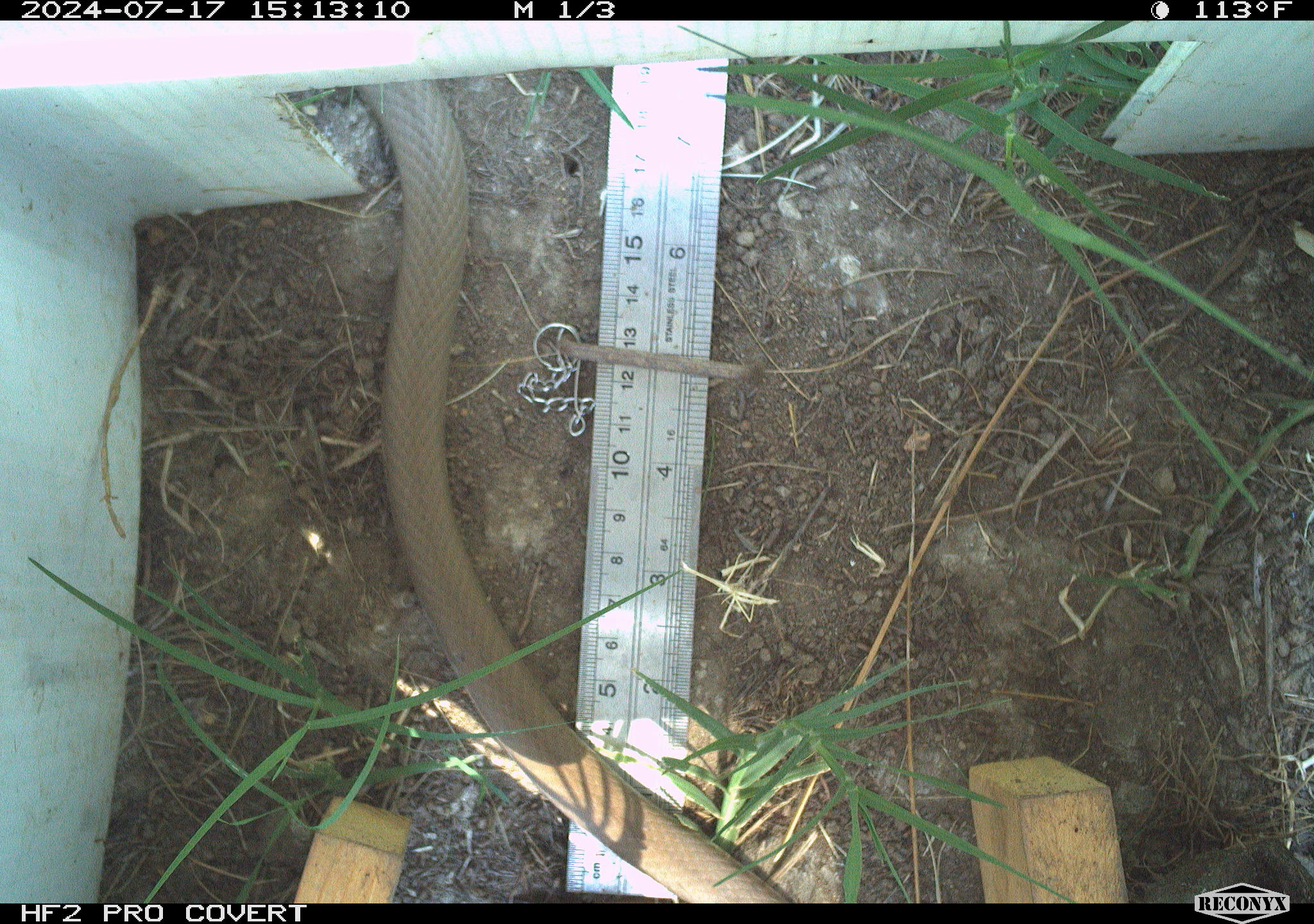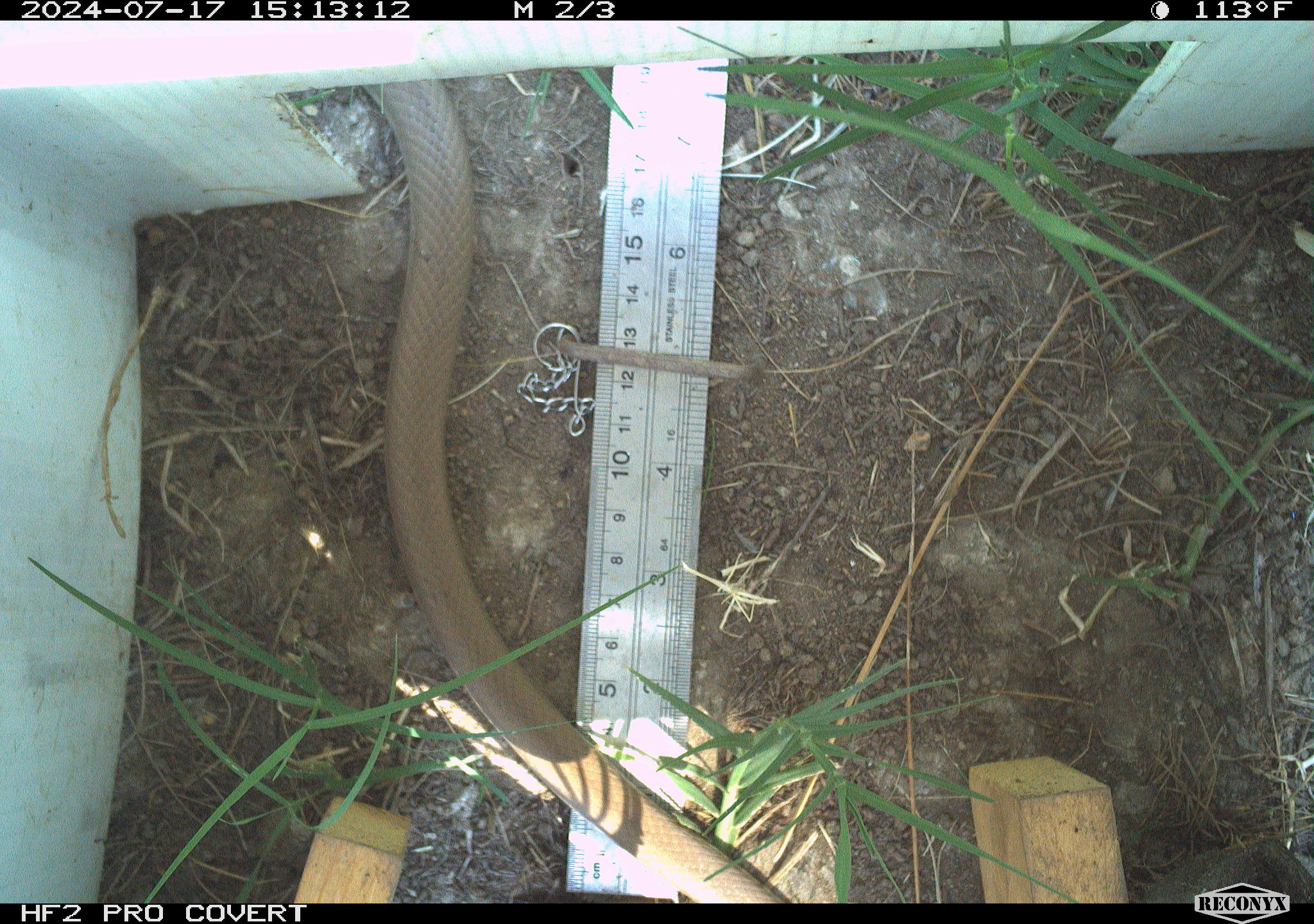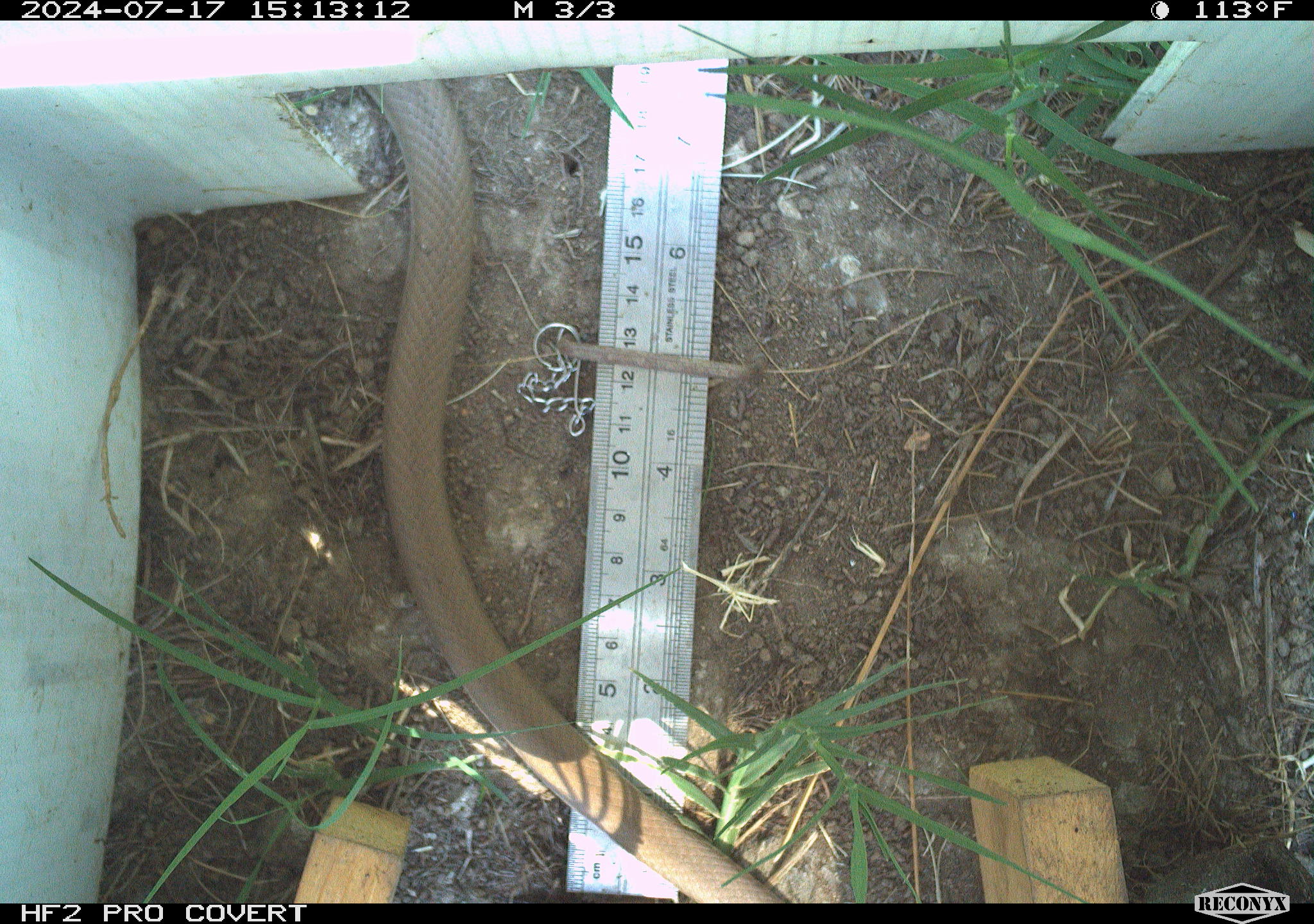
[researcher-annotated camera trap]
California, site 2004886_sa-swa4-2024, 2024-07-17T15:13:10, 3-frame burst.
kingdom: Animalia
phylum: Chordata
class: Reptilia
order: Squamata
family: Colubridae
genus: Coluber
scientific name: Coluber constrictor mormon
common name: western yellow-bellied racer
Western yellow-bellied racer (Coluber constrictor mormon).